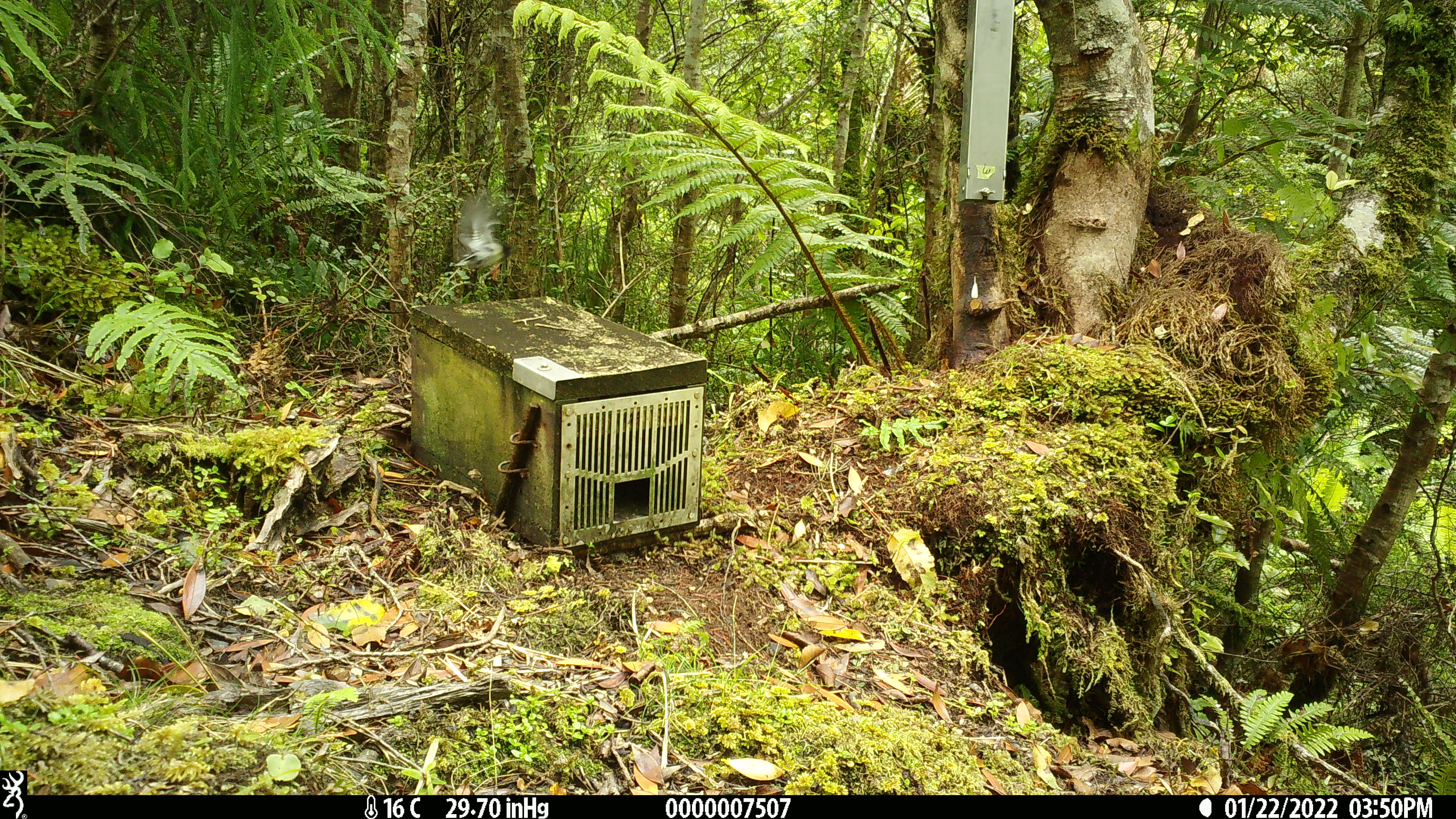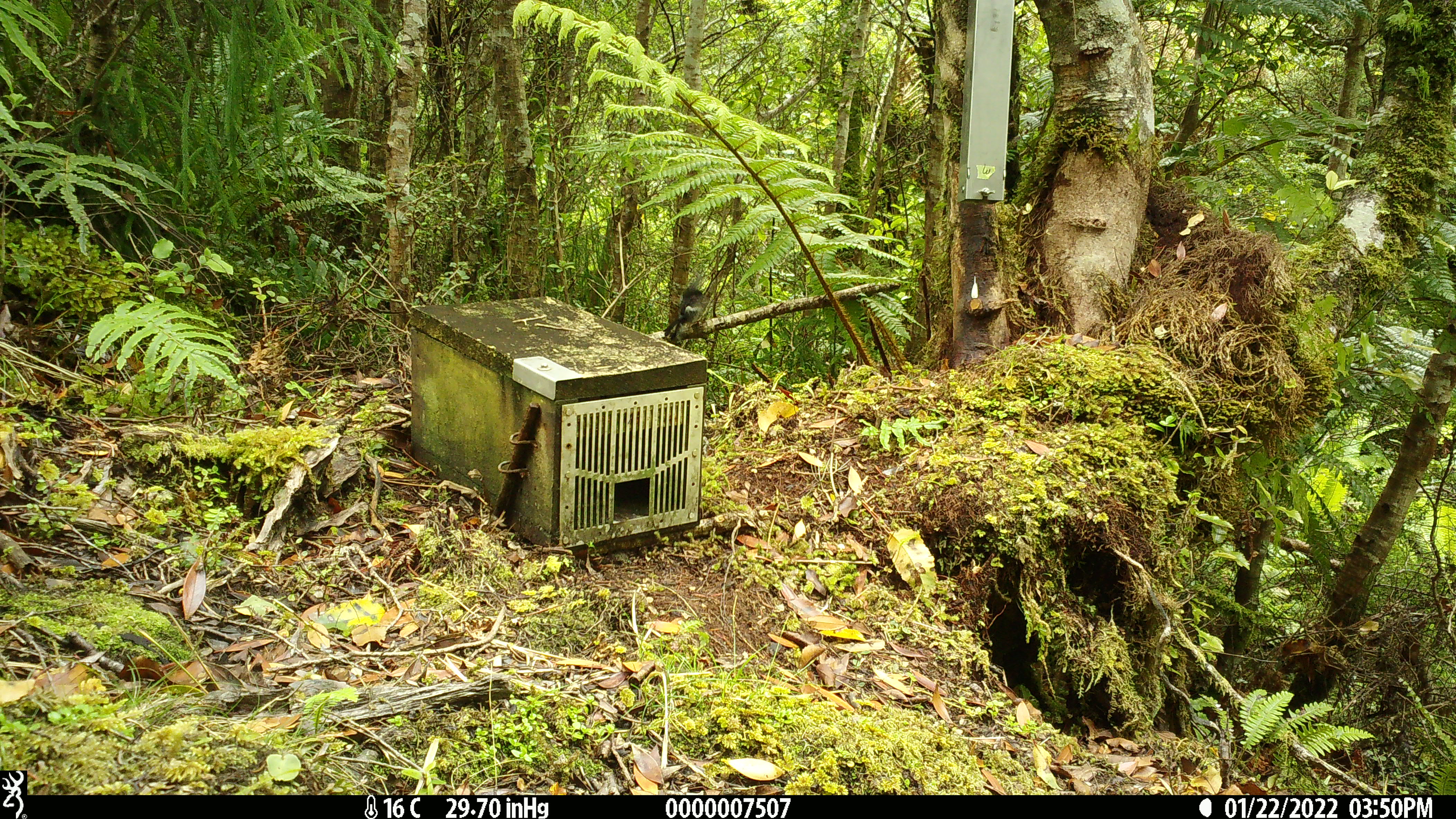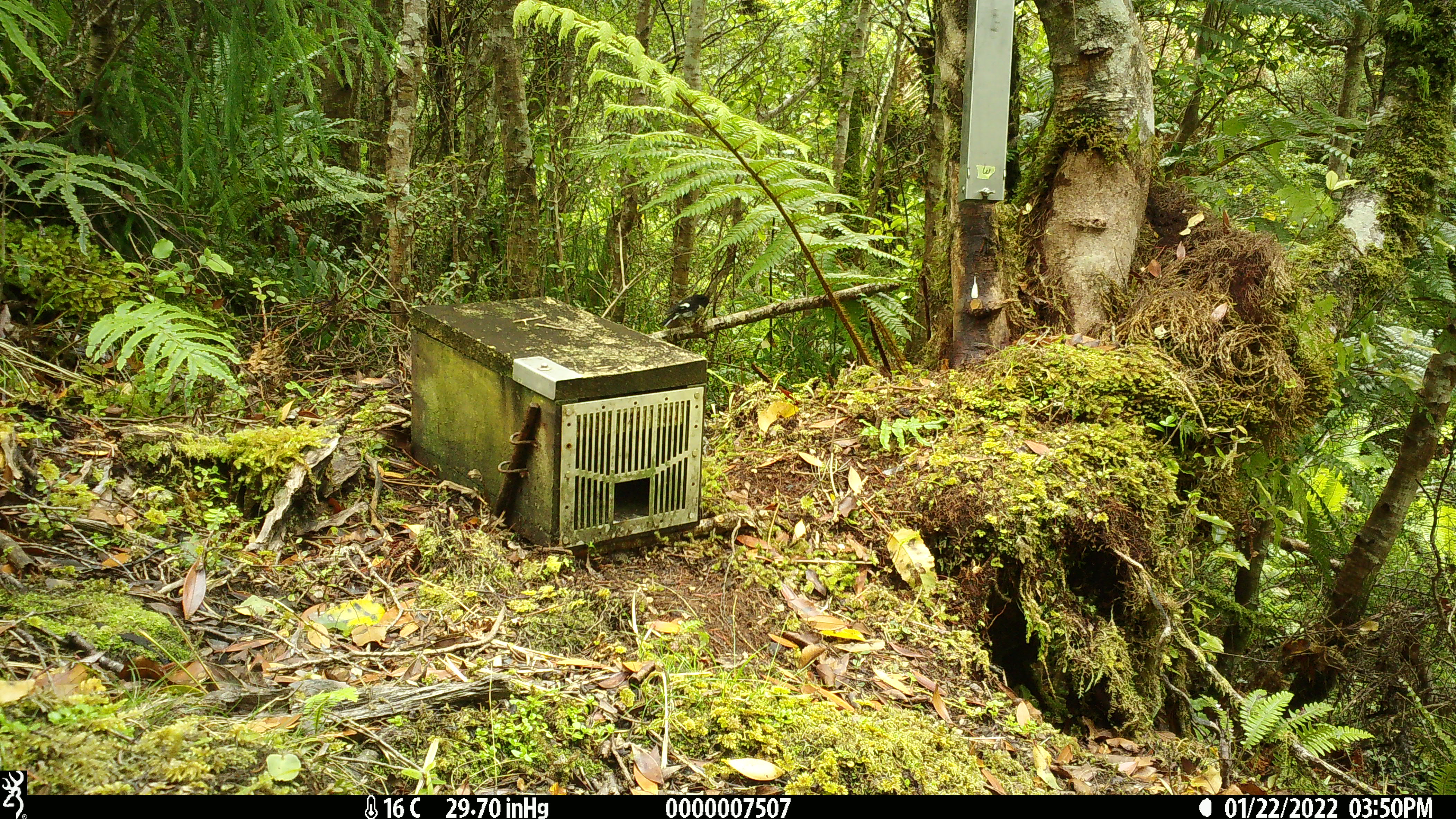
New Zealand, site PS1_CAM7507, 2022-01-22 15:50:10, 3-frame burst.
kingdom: Animalia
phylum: Chordata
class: Aves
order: Passeriformes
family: Petroicidae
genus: Petroica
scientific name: Petroica macrocephala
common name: tomtit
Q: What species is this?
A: Tomtit (Petroica macrocephala).